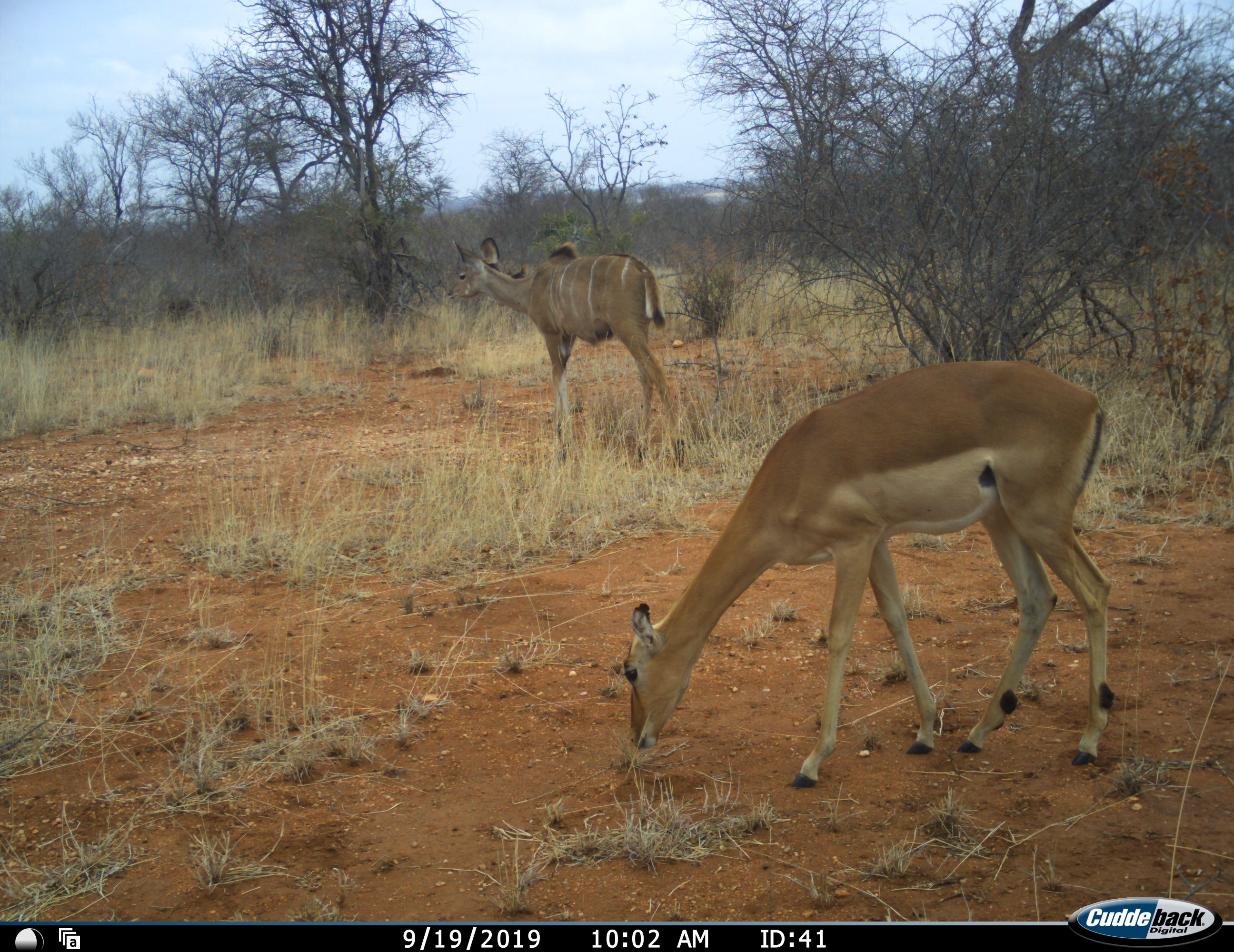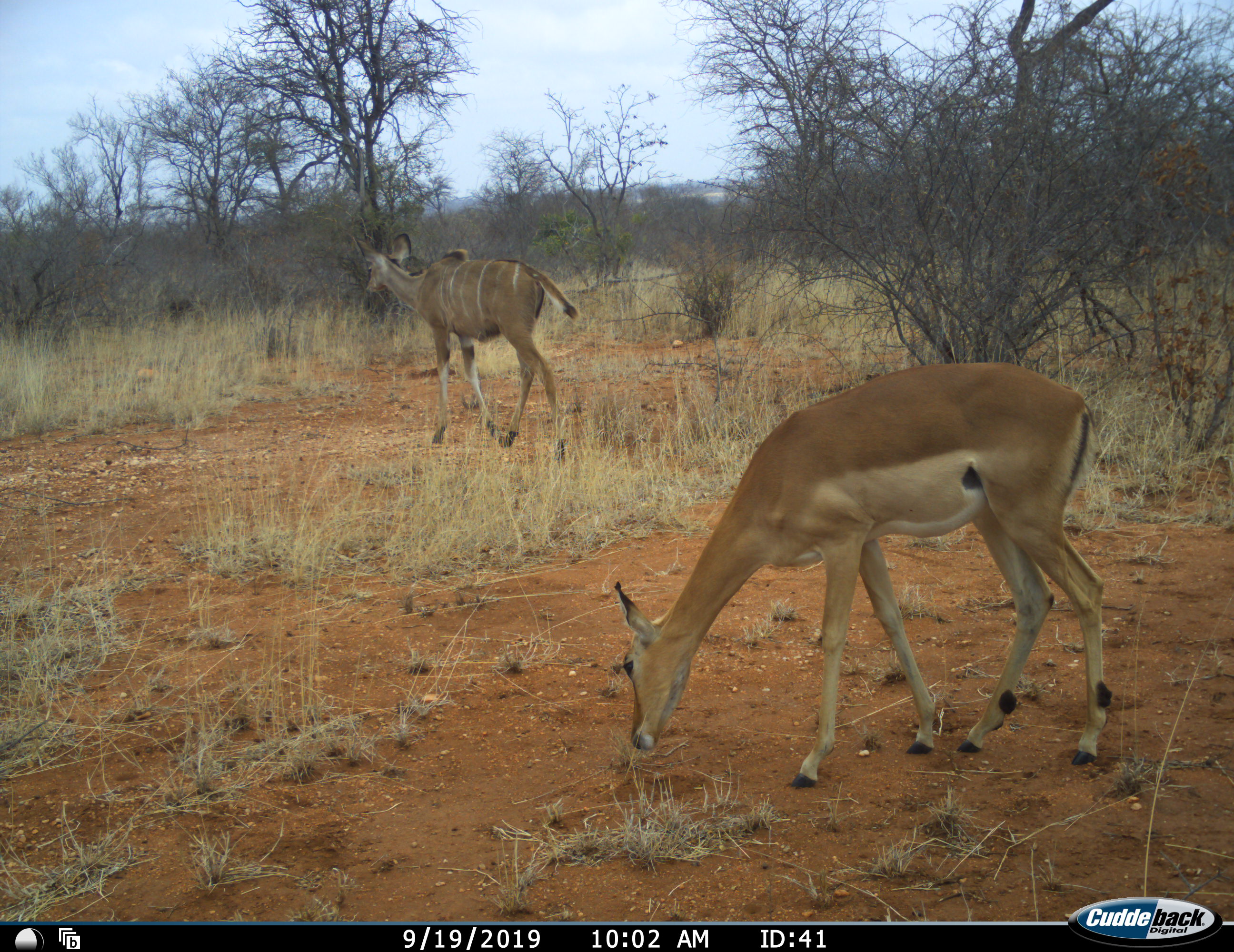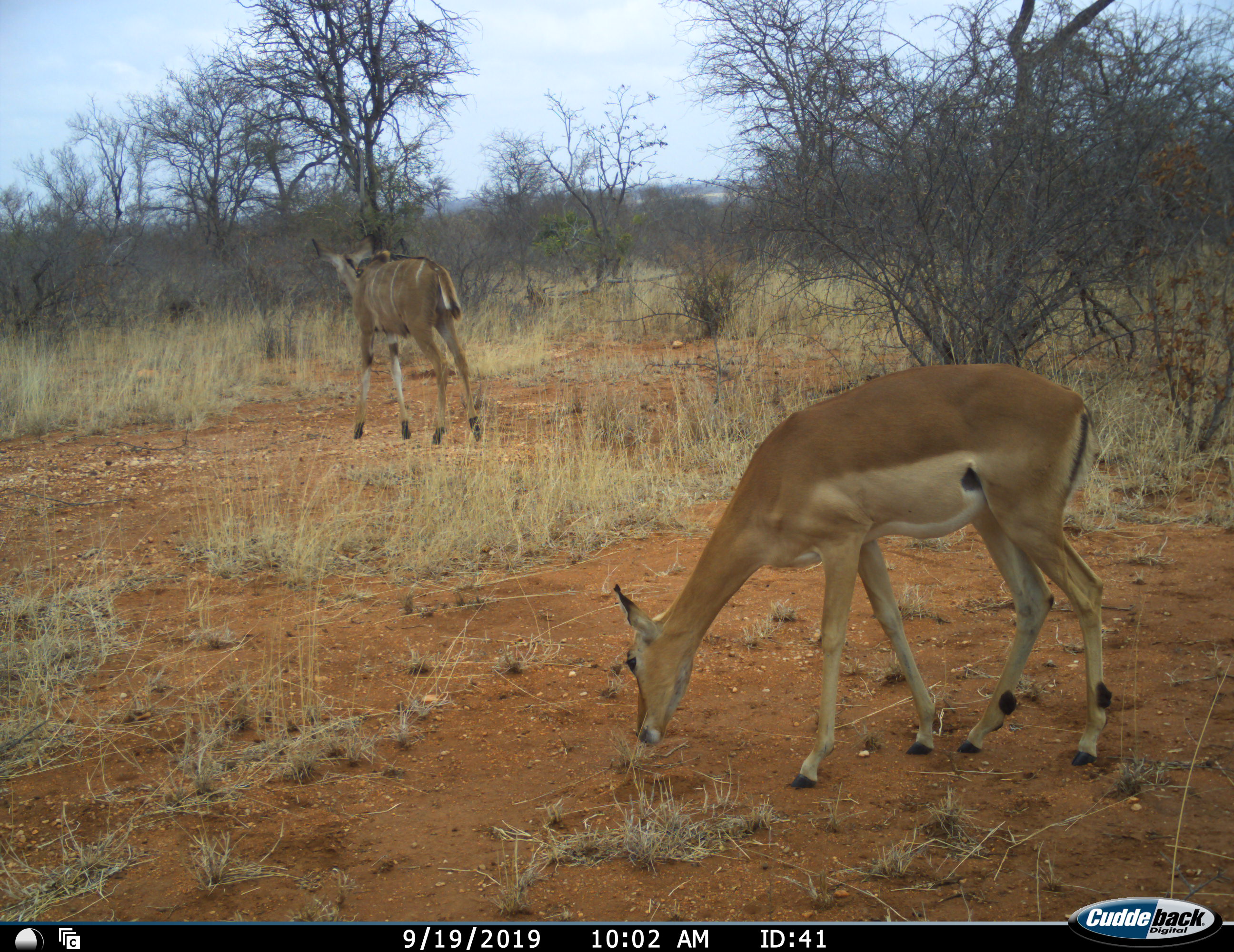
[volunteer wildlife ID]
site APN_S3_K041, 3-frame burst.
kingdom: Animalia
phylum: Chordata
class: Mammalia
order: Artiodactyla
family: Bovidae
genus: Aepyceros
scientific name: Aepyceros melampus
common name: impala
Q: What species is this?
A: Impala (Aepyceros melampus).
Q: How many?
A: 1.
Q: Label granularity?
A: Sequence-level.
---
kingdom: Animalia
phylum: Chordata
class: Mammalia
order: Artiodactyla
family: Bovidae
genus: Tragelaphus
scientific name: Tragelaphus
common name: kudu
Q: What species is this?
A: Kudu (Tragelaphus).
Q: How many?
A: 1.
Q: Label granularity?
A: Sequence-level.